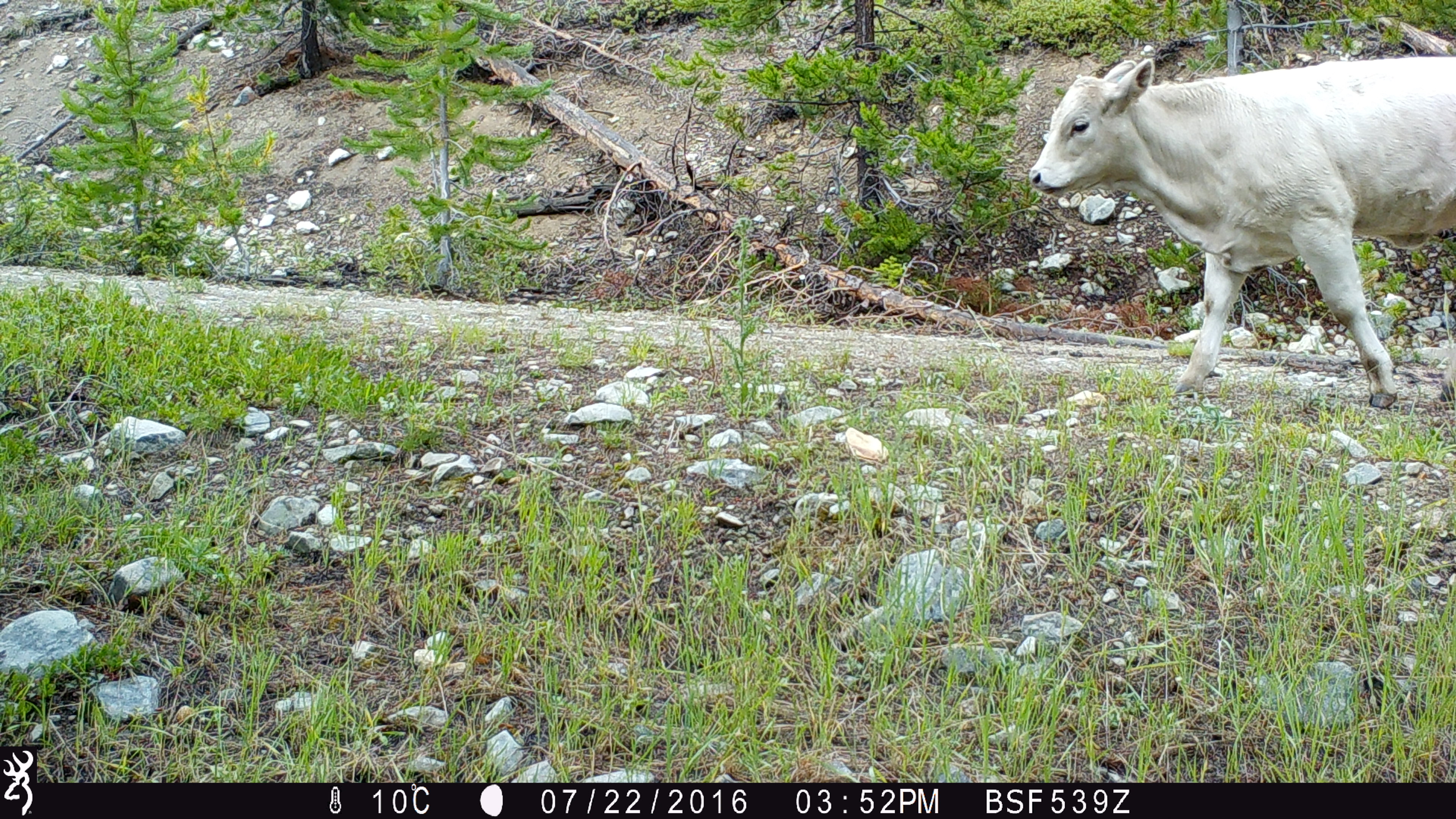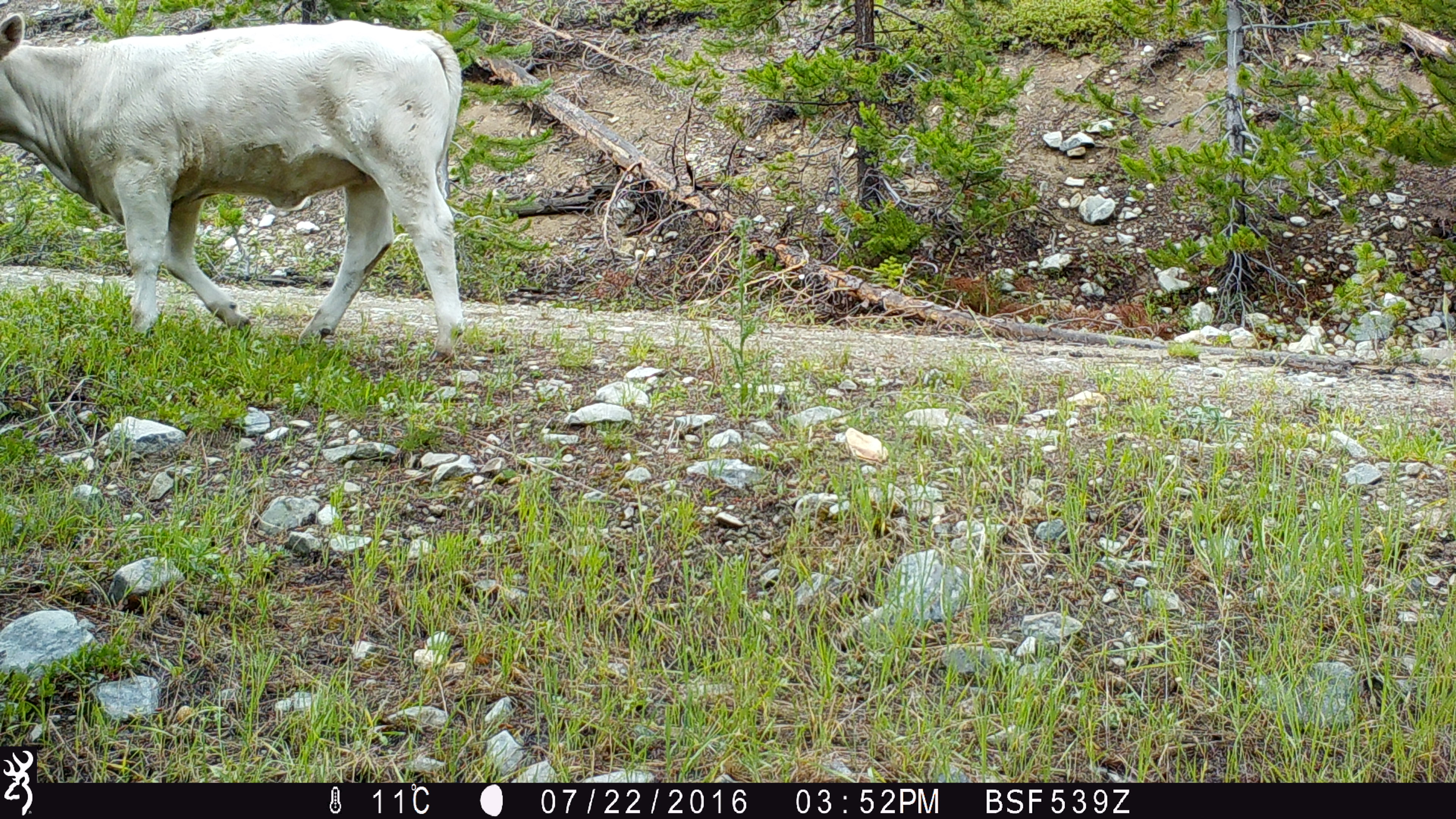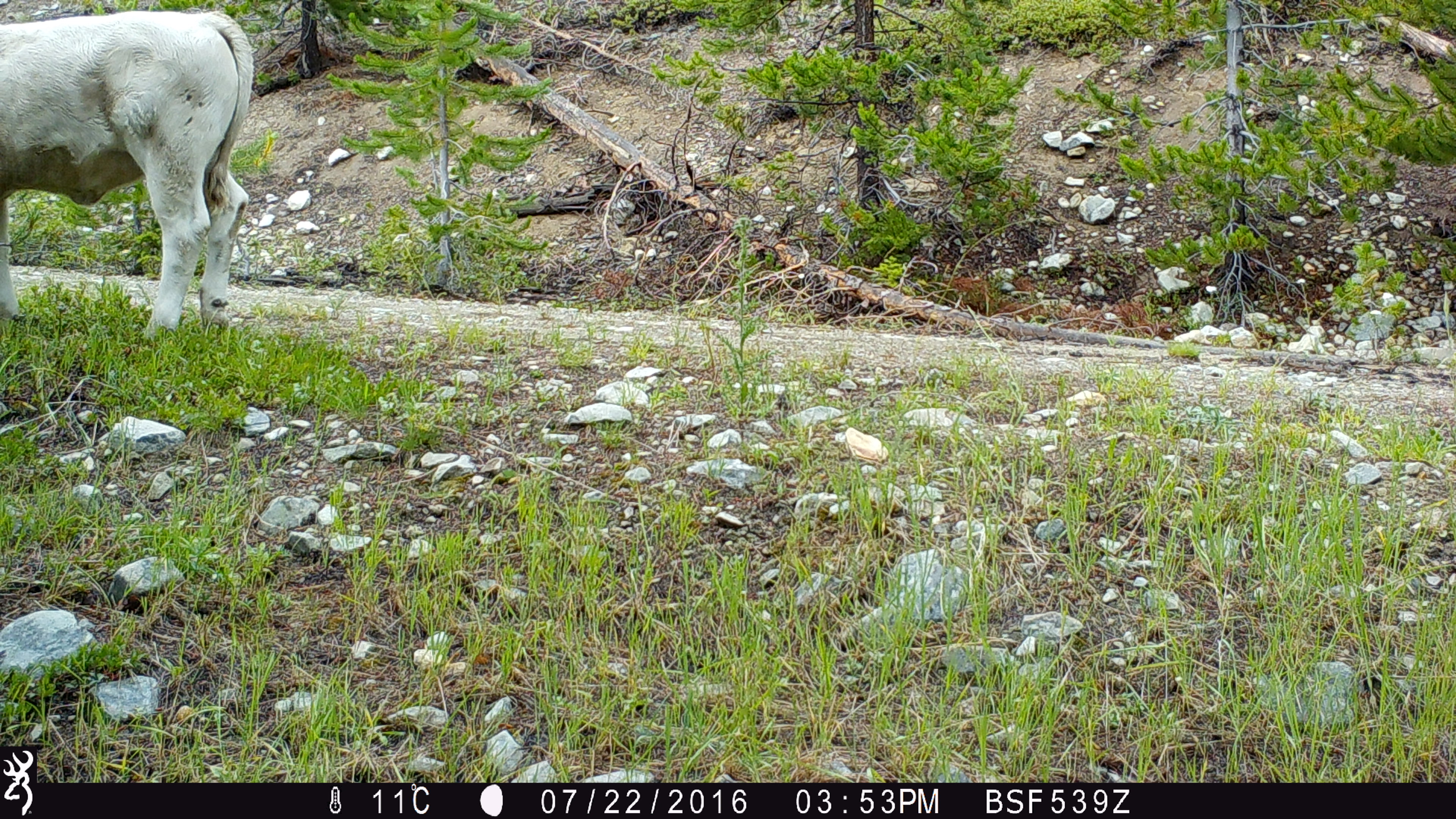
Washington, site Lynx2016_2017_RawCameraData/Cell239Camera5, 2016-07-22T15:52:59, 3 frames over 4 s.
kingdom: Animalia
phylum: Chordata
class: Mammalia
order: Artiodactyla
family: Bovidae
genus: Bos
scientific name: Bos taurus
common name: domestic cattle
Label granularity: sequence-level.